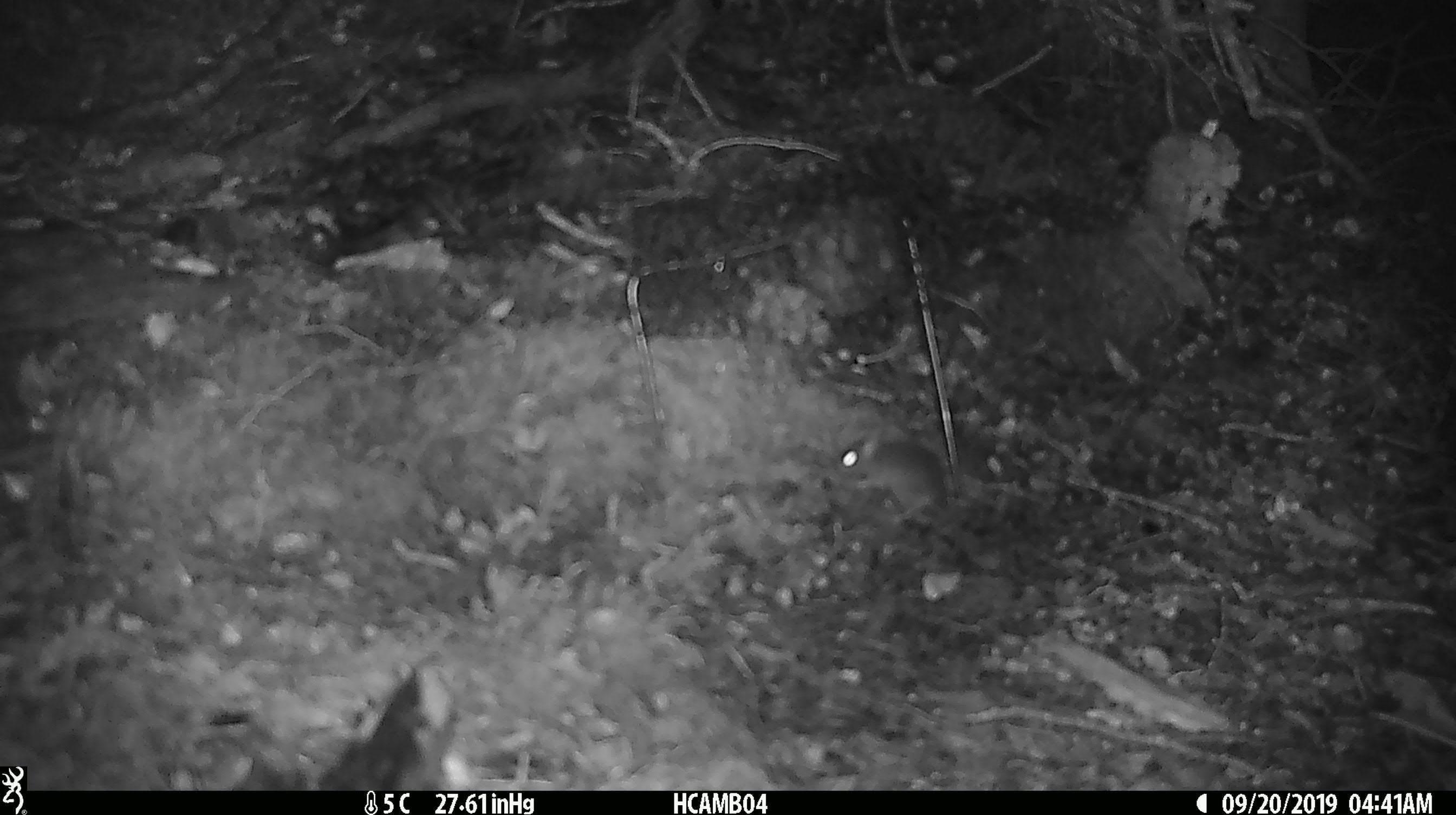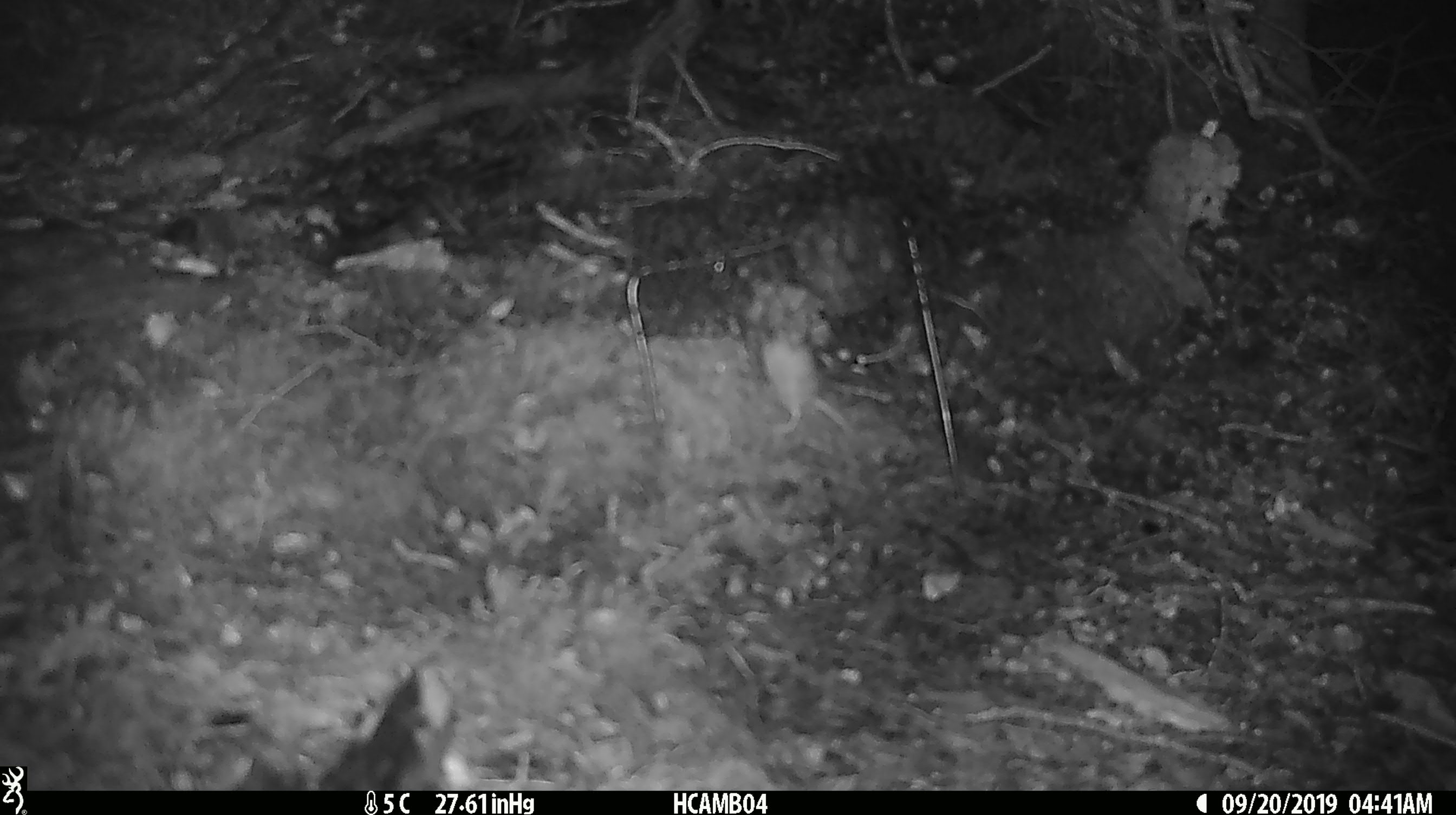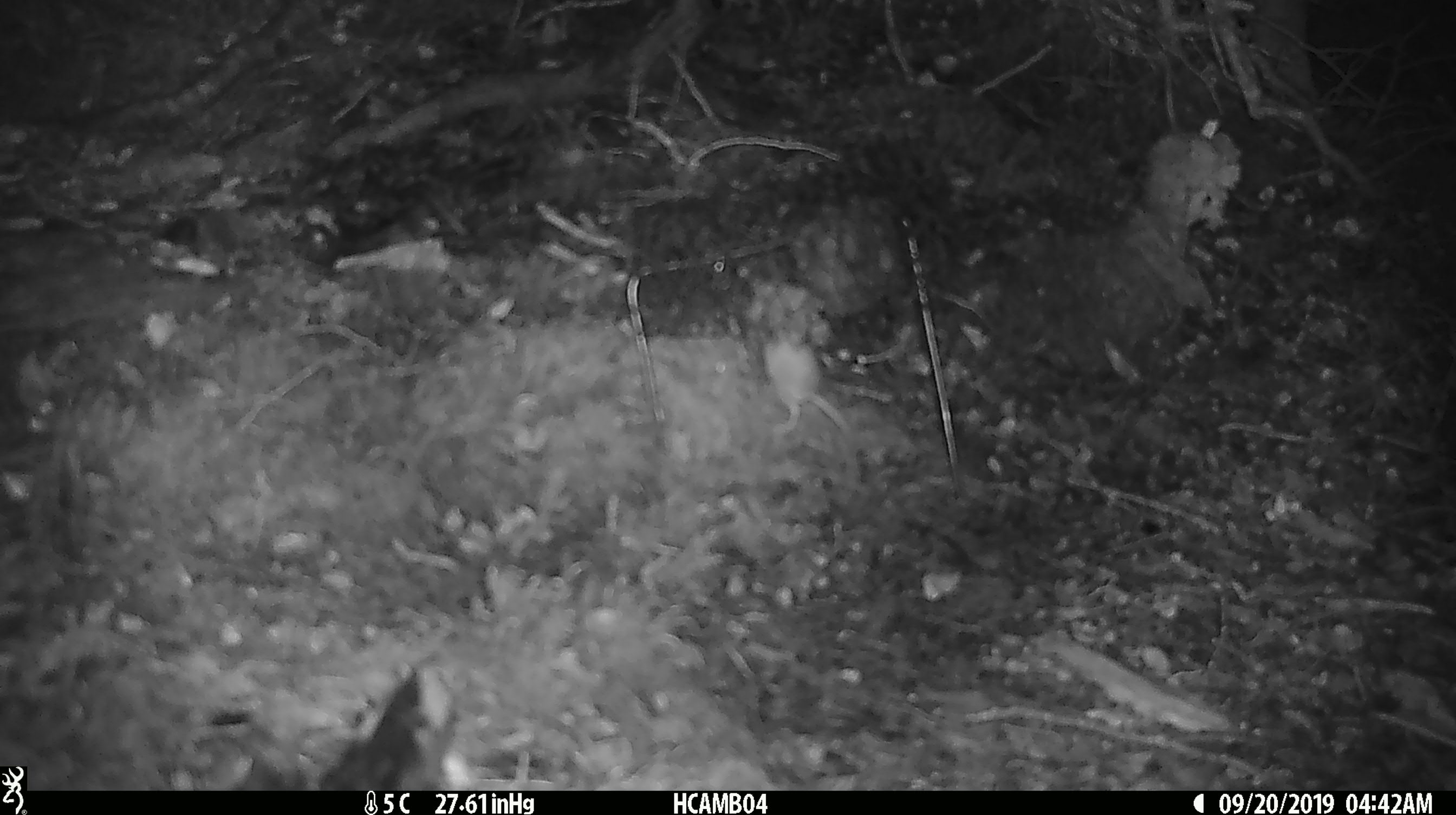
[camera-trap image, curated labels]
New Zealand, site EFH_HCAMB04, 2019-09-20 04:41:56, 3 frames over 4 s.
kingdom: Animalia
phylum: Chordata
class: Mammalia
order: Rodentia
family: Muridae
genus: Mus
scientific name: Mus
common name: mouse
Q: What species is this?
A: Mouse (Mus).